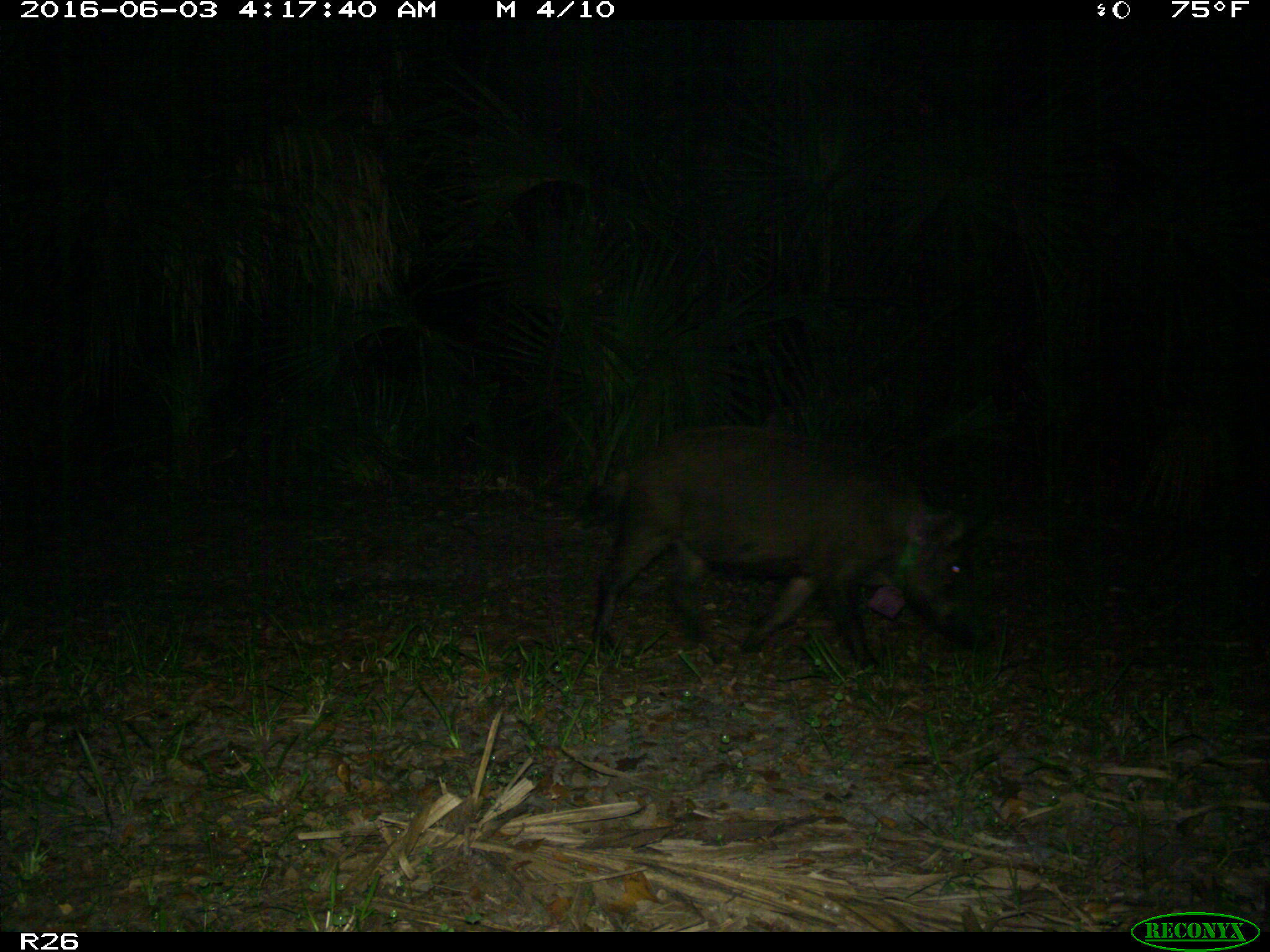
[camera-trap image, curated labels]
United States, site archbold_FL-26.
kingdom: Animalia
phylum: Chordata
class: Mammalia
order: Artiodactyla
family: Suidae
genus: Sus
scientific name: Sus scrofa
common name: wild boar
Sus scrofa (wild boar).